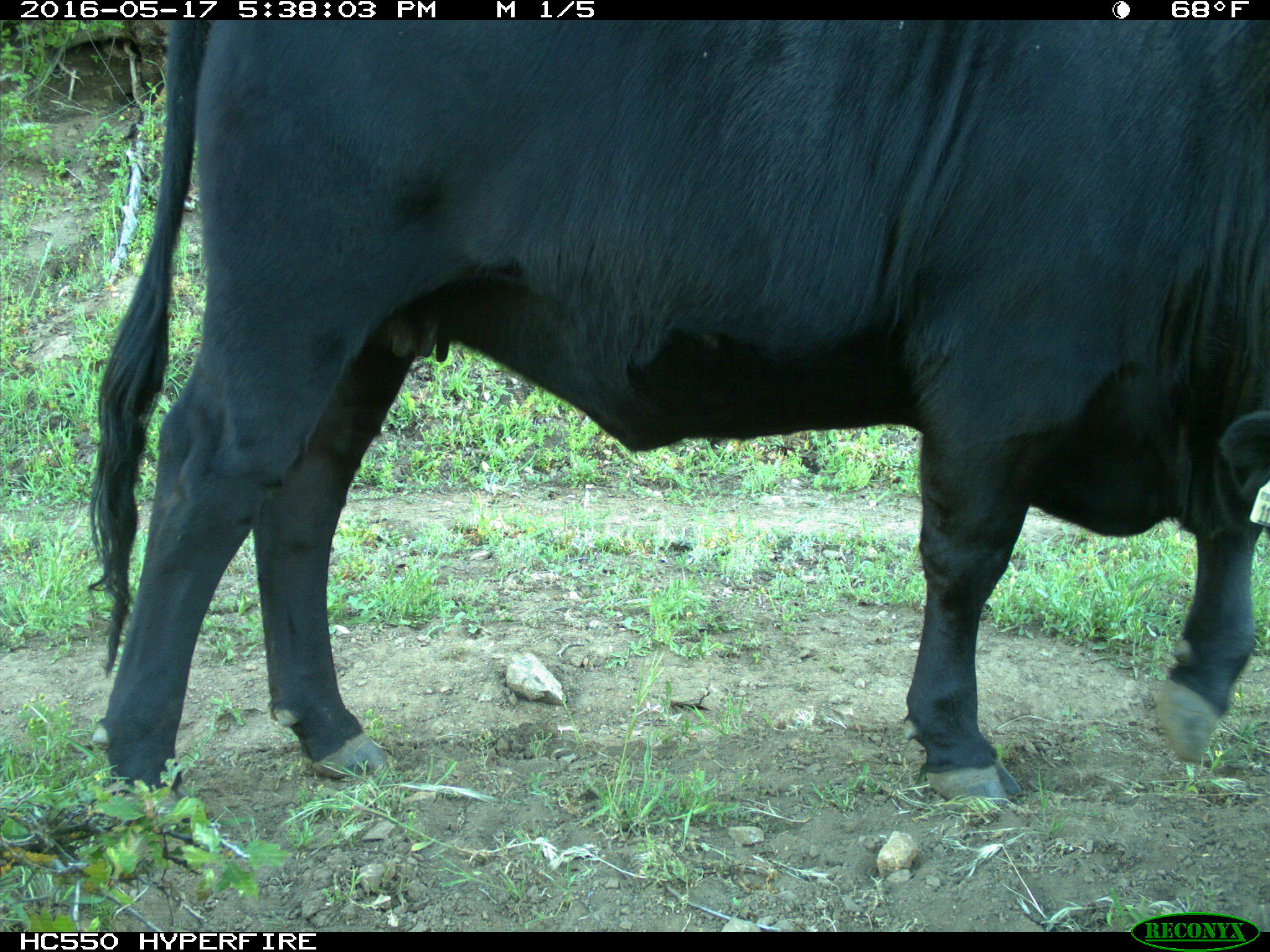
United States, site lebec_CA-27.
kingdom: Animalia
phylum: Chordata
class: Mammalia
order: Artiodactyla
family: Bovidae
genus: Bos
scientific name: Bos taurus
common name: domestic cow